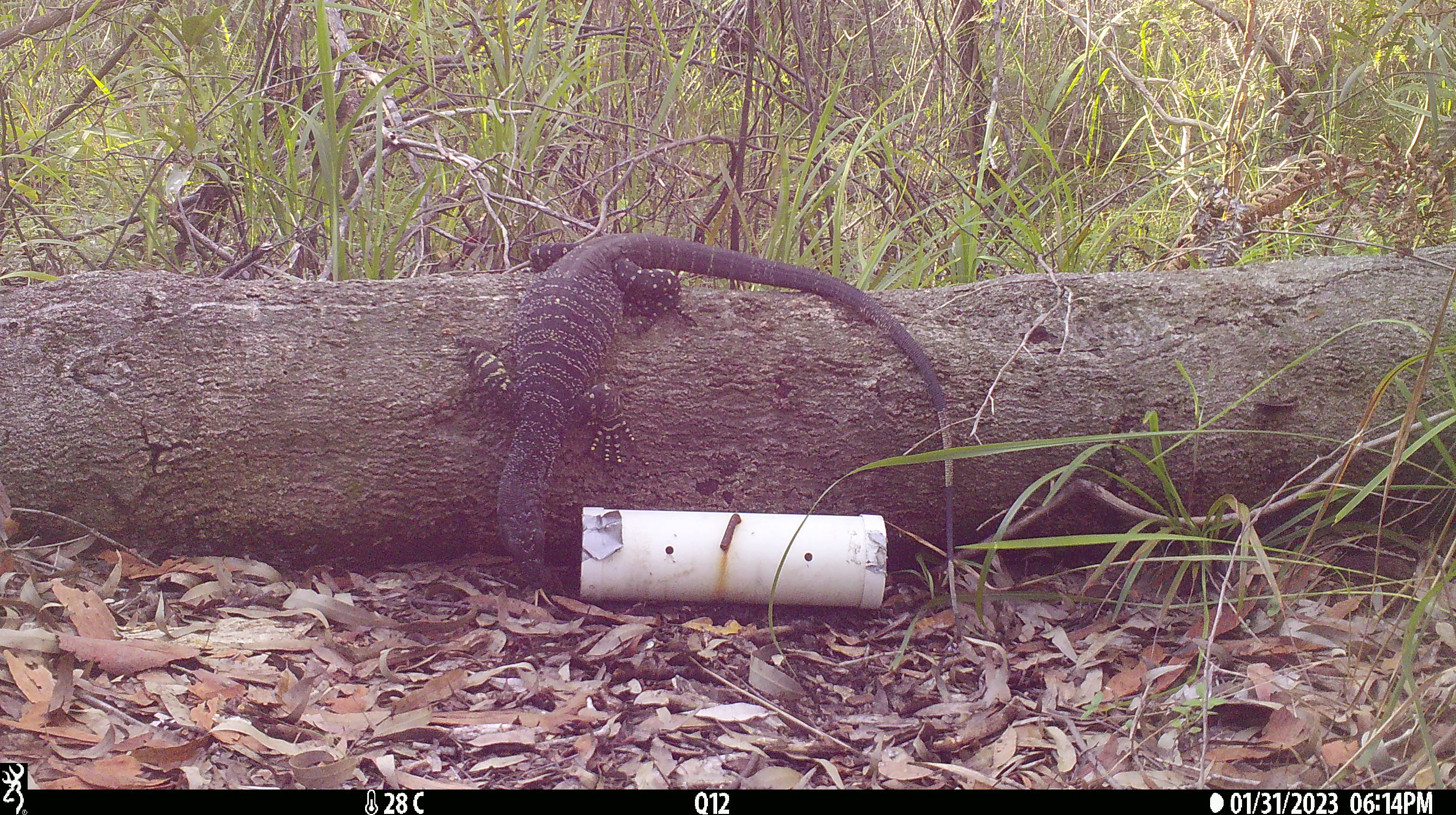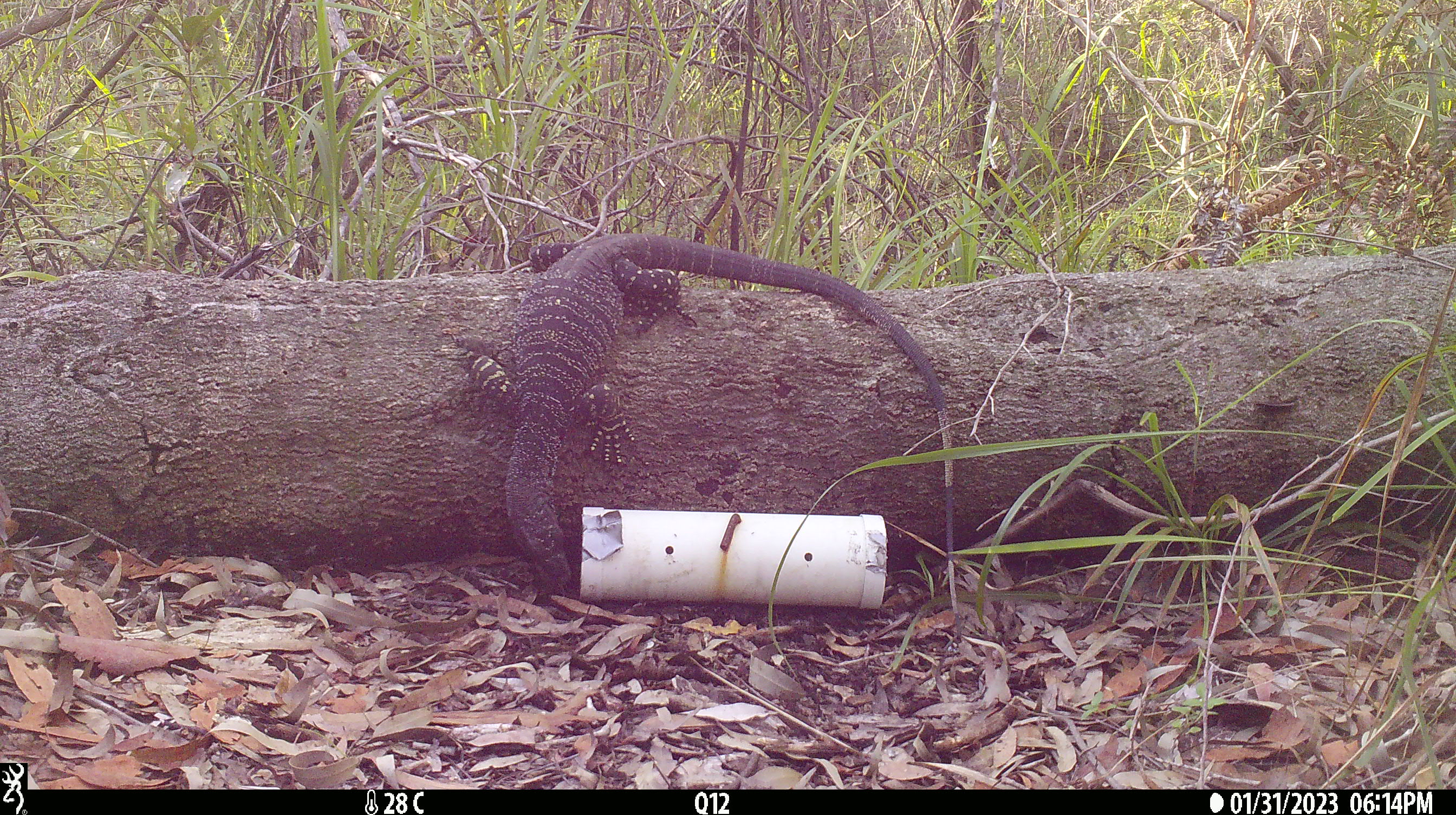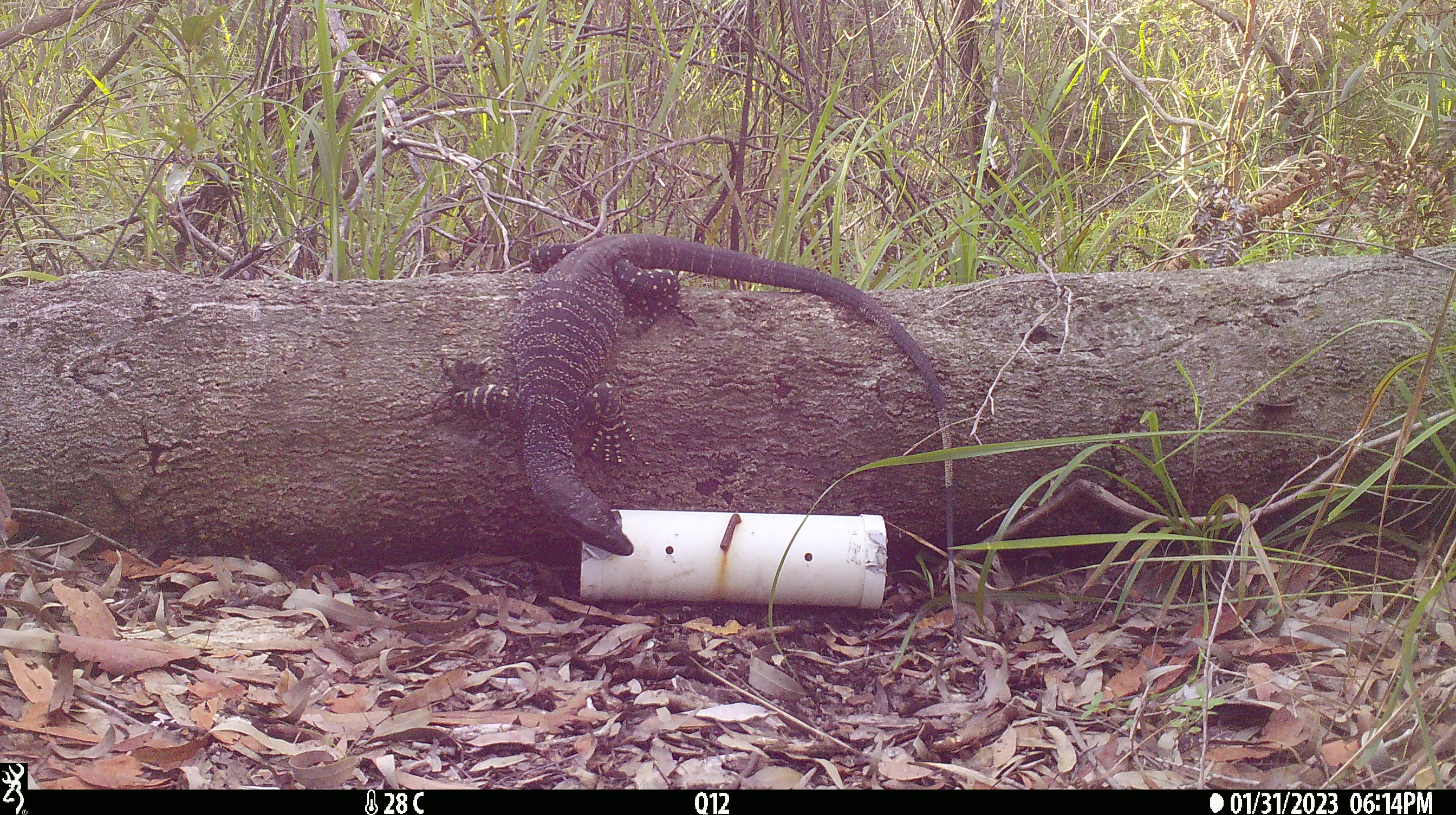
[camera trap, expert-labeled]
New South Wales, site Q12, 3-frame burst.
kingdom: Animalia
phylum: Chordata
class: Reptilia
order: Squamata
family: Varanidae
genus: Varanus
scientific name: Varanus varius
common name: lace monitor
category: goanna